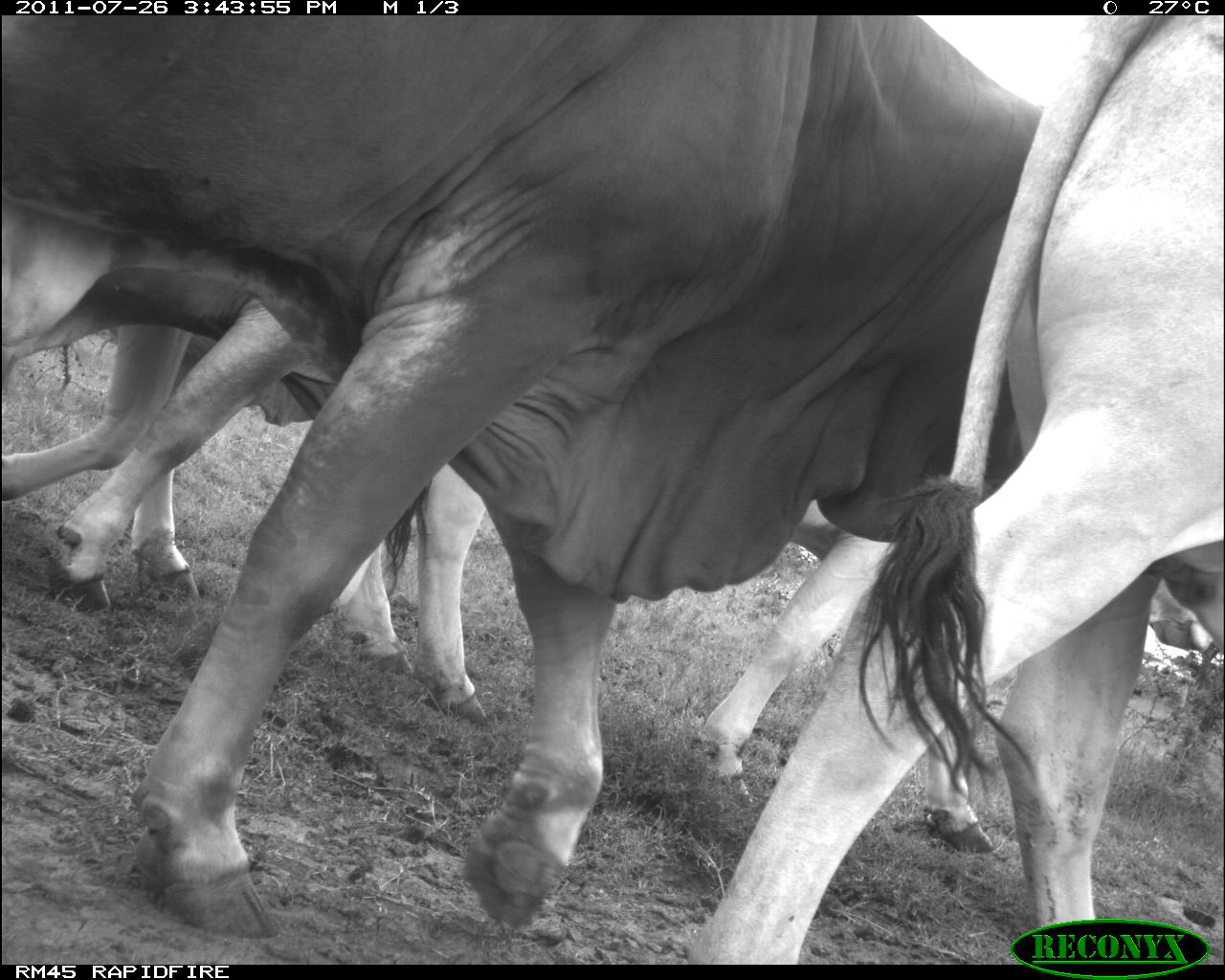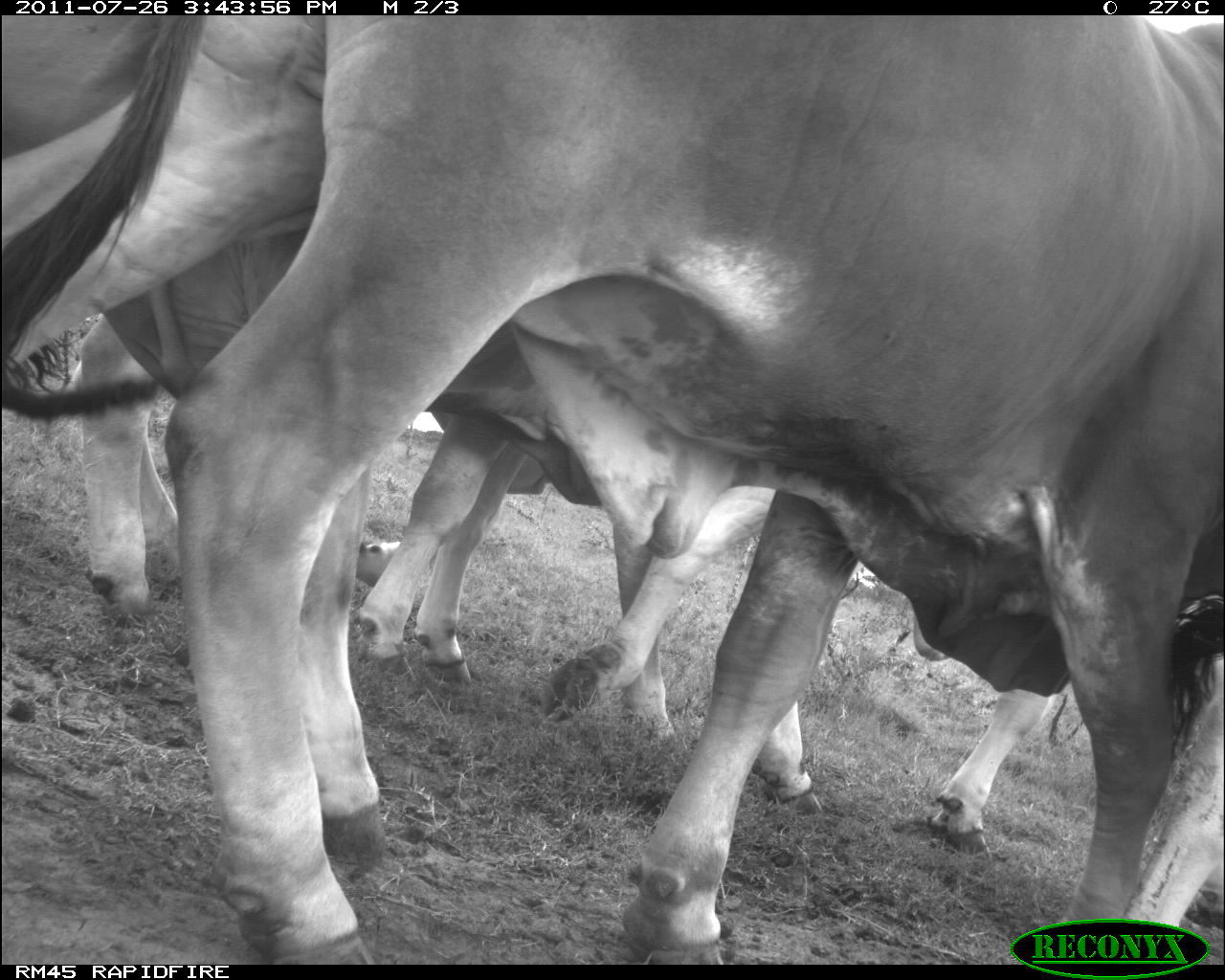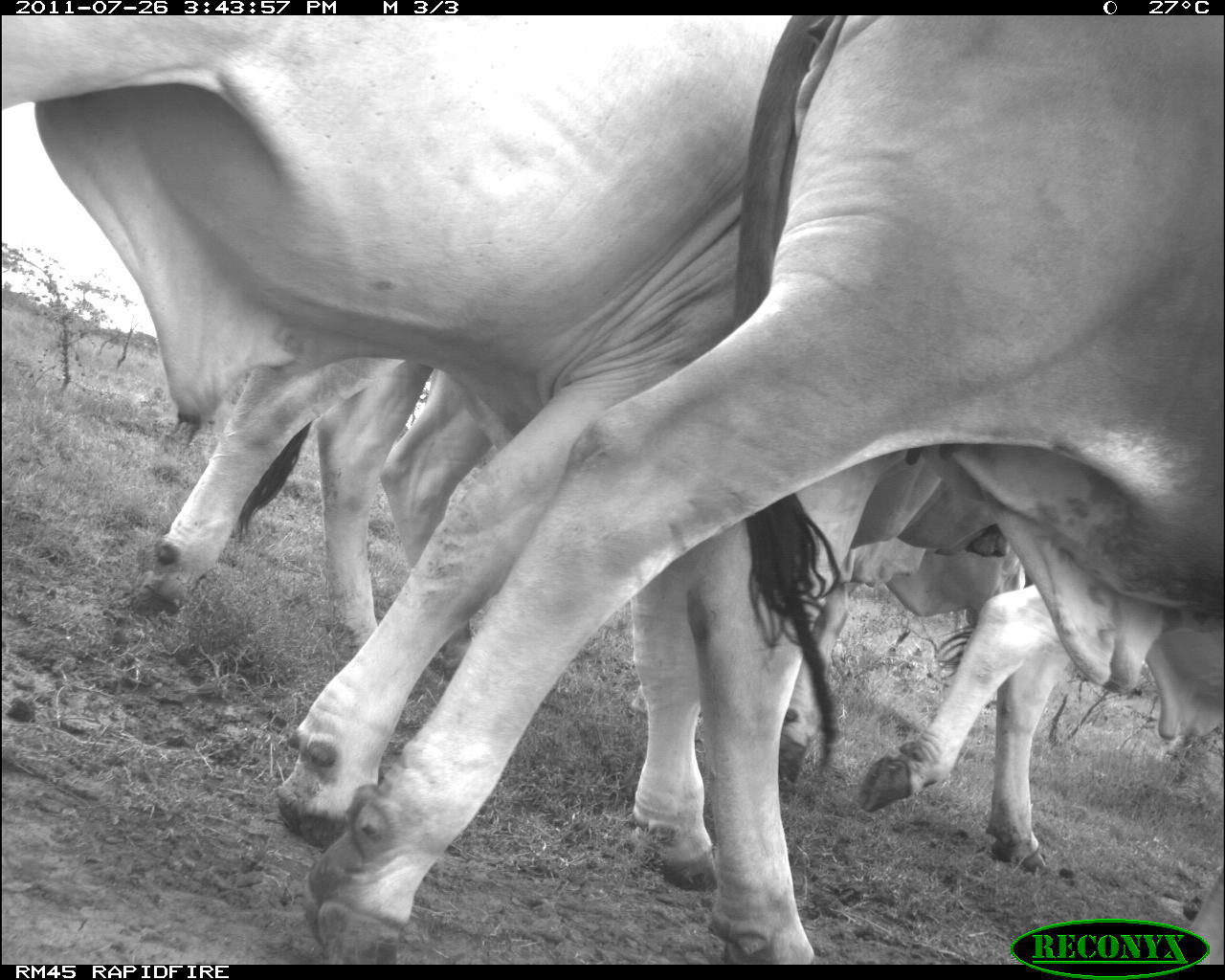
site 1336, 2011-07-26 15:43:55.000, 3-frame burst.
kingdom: Animalia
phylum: Chordata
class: Mammalia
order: Artiodactyla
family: Bovidae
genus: Bos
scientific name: Bos taurus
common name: domestic cattle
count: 5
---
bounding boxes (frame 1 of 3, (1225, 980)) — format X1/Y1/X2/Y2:
bos taurus: 0/15/1045/938; 684/12/1224/969; 0/199/494/726; 696/501/1223/854; 1/324/417/681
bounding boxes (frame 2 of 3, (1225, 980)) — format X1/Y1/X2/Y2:
bos taurus: 0/15/1225/966; 2/312/548/688; 551/481/1060/858; 1121/657/1223/958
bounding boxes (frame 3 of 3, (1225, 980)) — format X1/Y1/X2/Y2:
bos taurus: 303/15/1222/965; 1/15/1011/868; 135/360/501/689; 859/578/1072/875; 782/536/1027/786